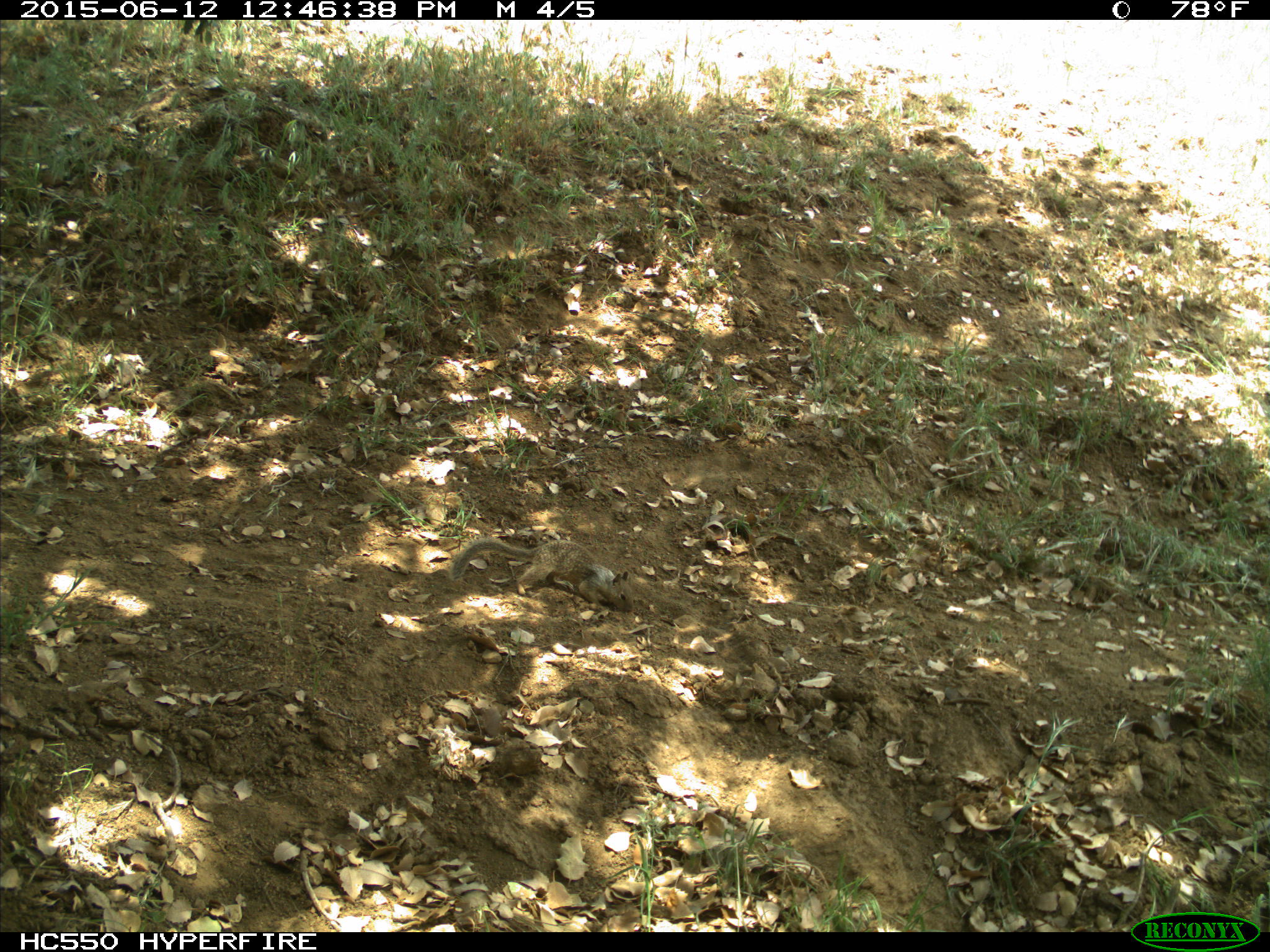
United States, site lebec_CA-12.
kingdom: Animalia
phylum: Chordata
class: Mammalia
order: Rodentia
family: Sciuridae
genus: Otospermophilus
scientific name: Otospermophilus beecheyi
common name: california ground squirrel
Otospermophilus beecheyi (california ground squirrel).